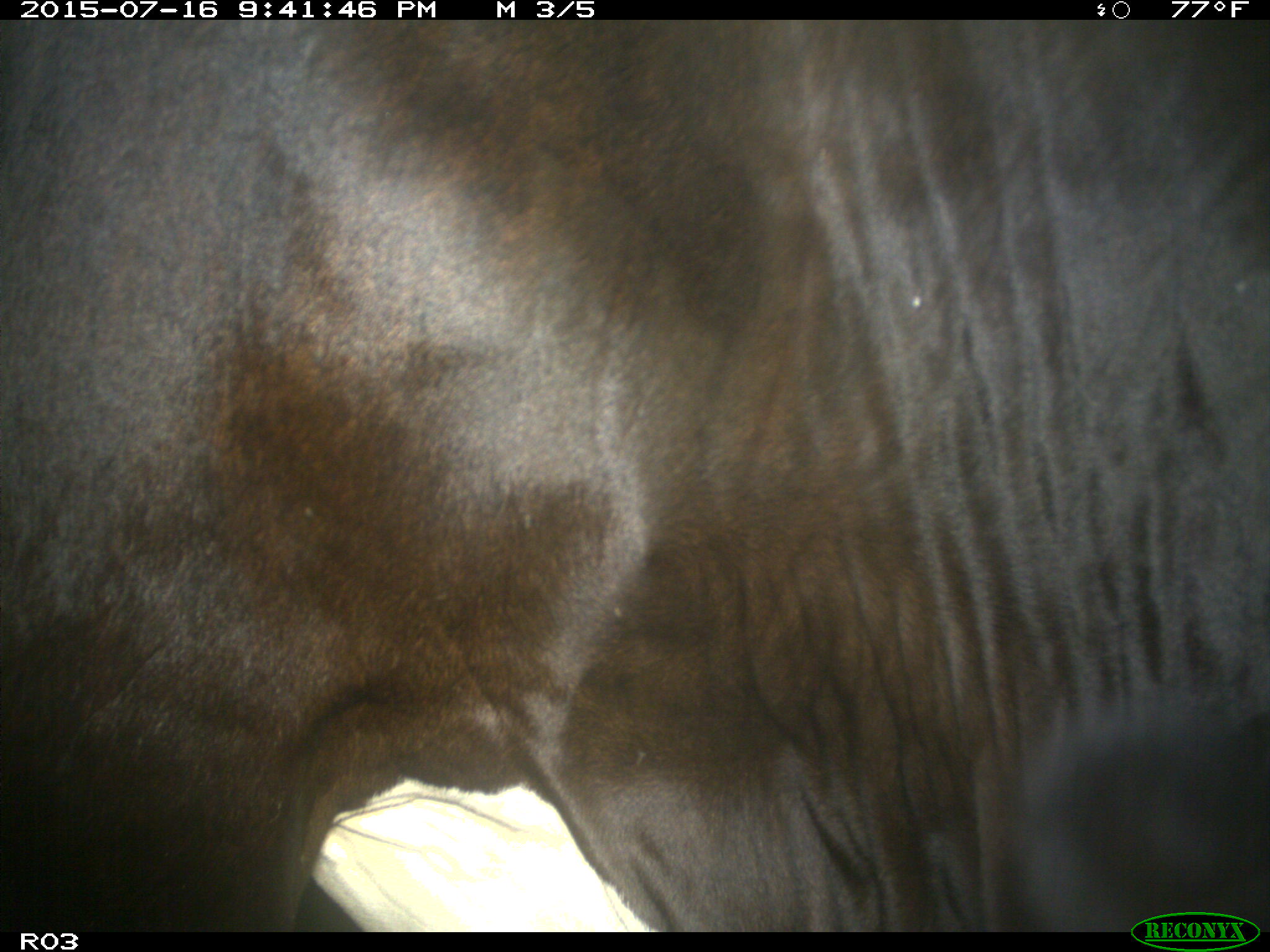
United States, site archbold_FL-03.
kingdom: Animalia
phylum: Chordata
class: Mammalia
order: Artiodactyla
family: Bovidae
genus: Bos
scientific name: Bos taurus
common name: domestic cow